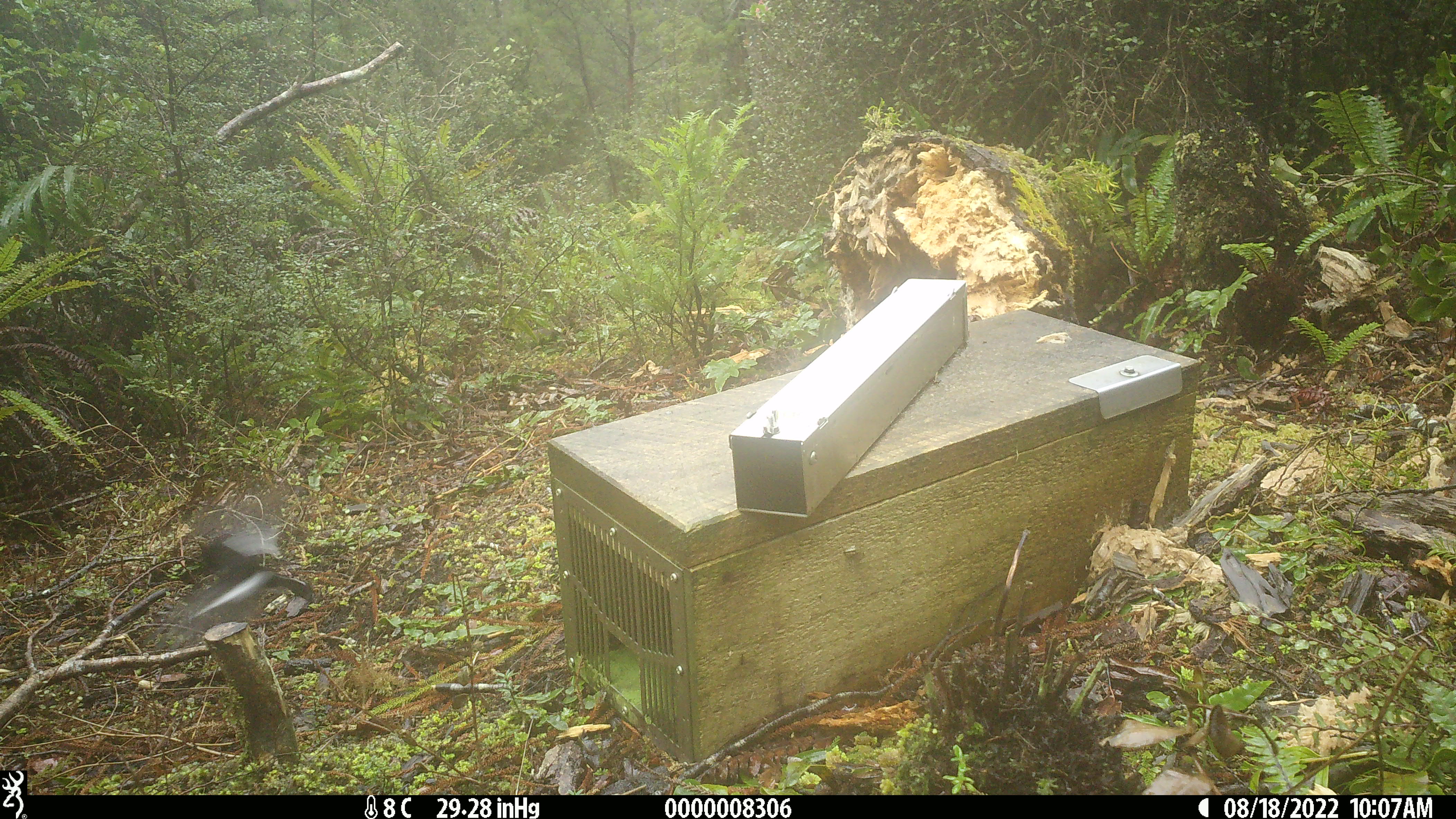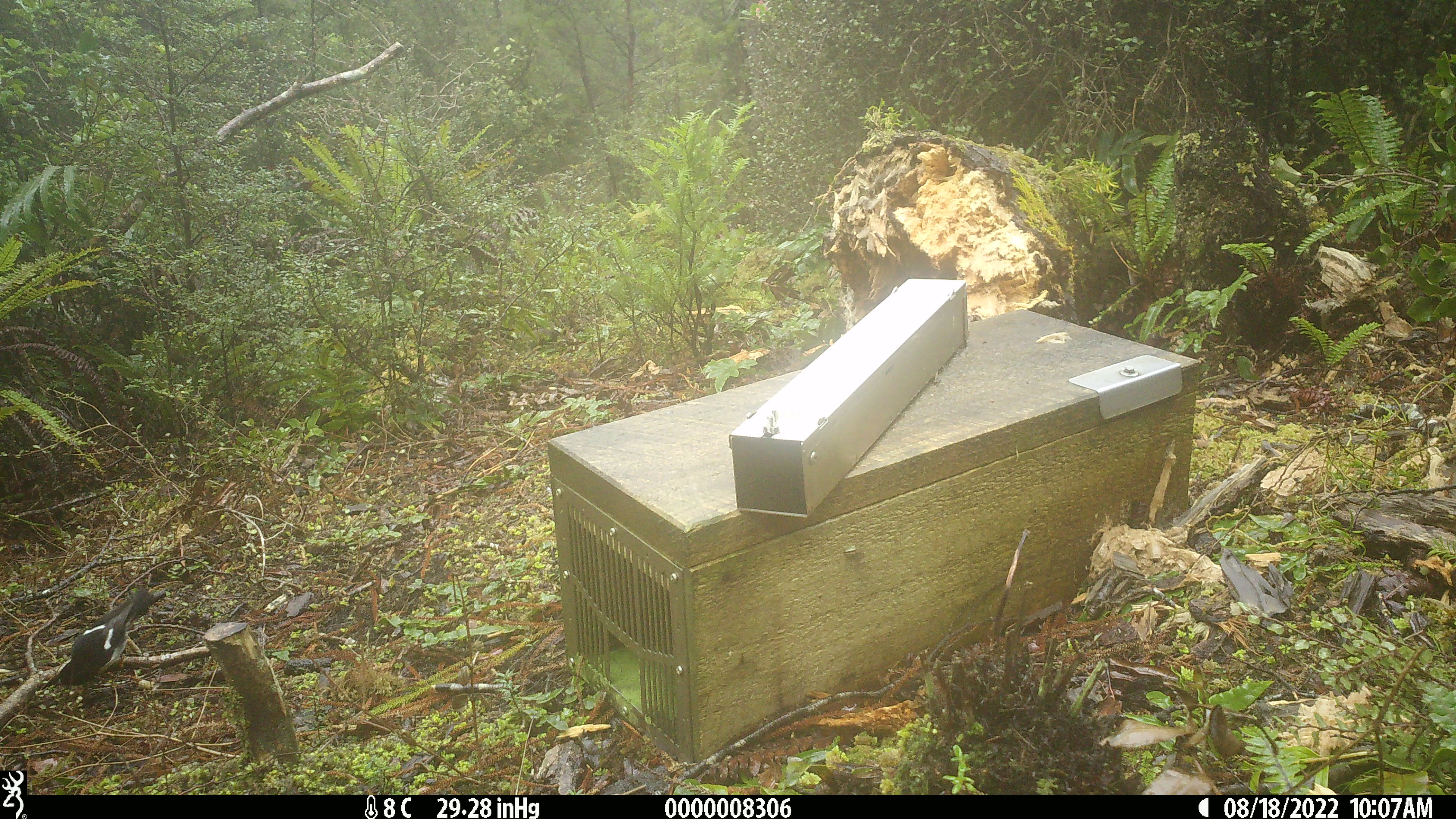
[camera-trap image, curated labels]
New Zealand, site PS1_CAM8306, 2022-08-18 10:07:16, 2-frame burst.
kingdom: Animalia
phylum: Chordata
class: Aves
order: Passeriformes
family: Petroicidae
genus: Petroica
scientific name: Petroica macrocephala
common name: tomtit